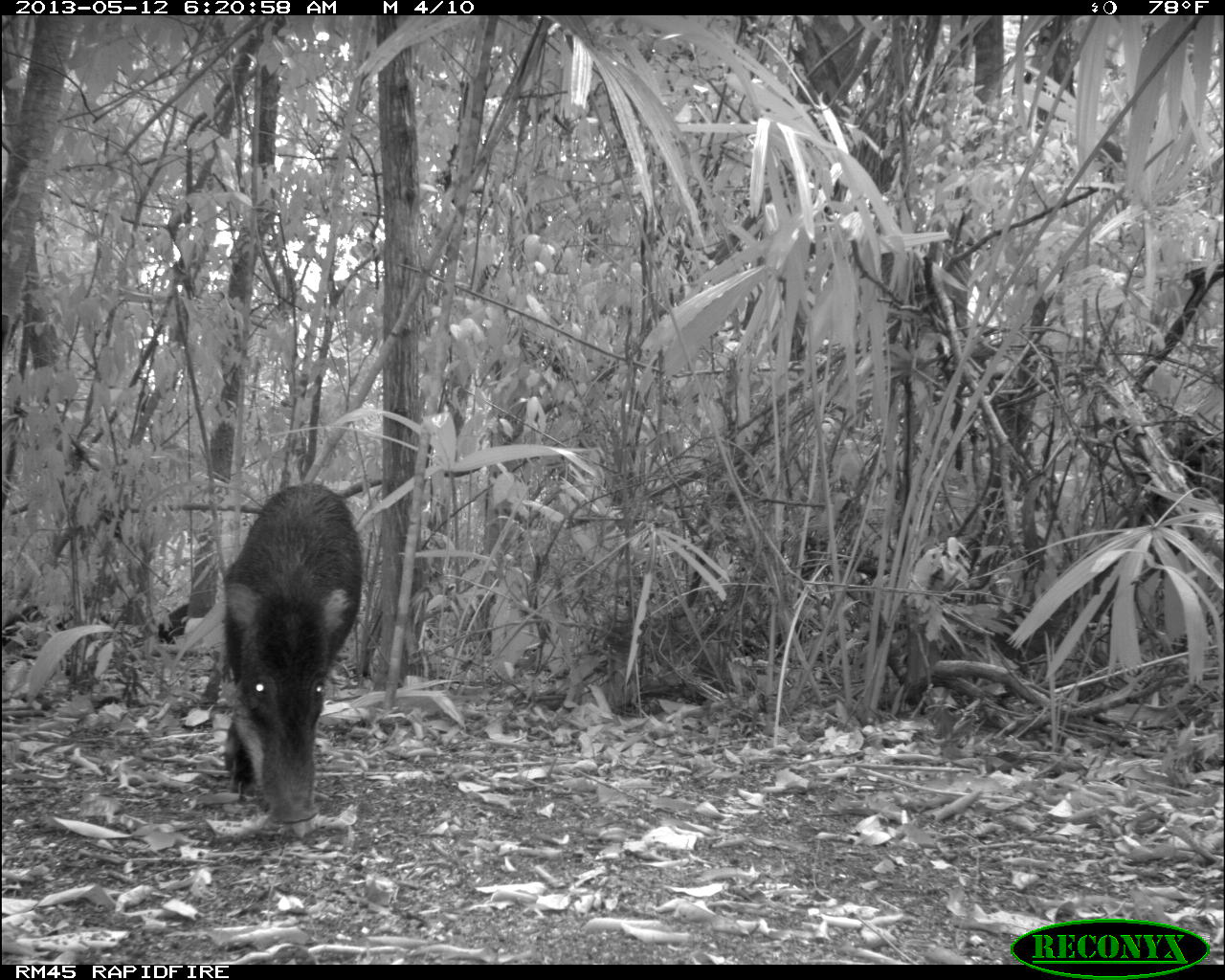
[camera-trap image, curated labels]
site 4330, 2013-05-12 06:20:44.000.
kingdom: Animalia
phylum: Chordata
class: Mammalia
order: Artiodactyla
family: Tayassuidae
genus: Tayassu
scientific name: Tayassu pecari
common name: white-lipped peccary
Tayassu pecari (white-lipped peccary), count 5.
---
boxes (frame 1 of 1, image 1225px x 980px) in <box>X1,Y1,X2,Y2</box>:
tayassu pecari: <box>214,479,365,825</box>